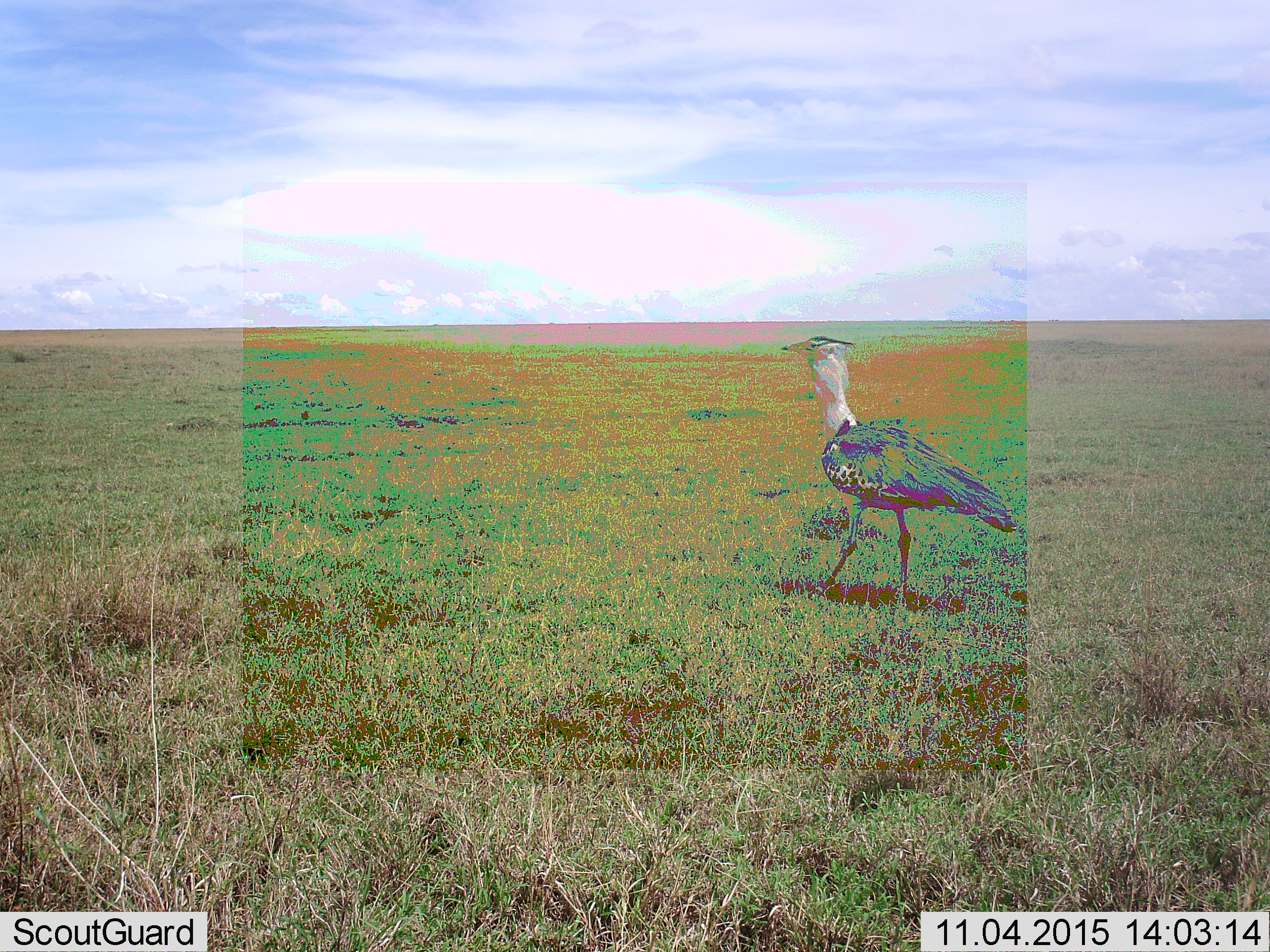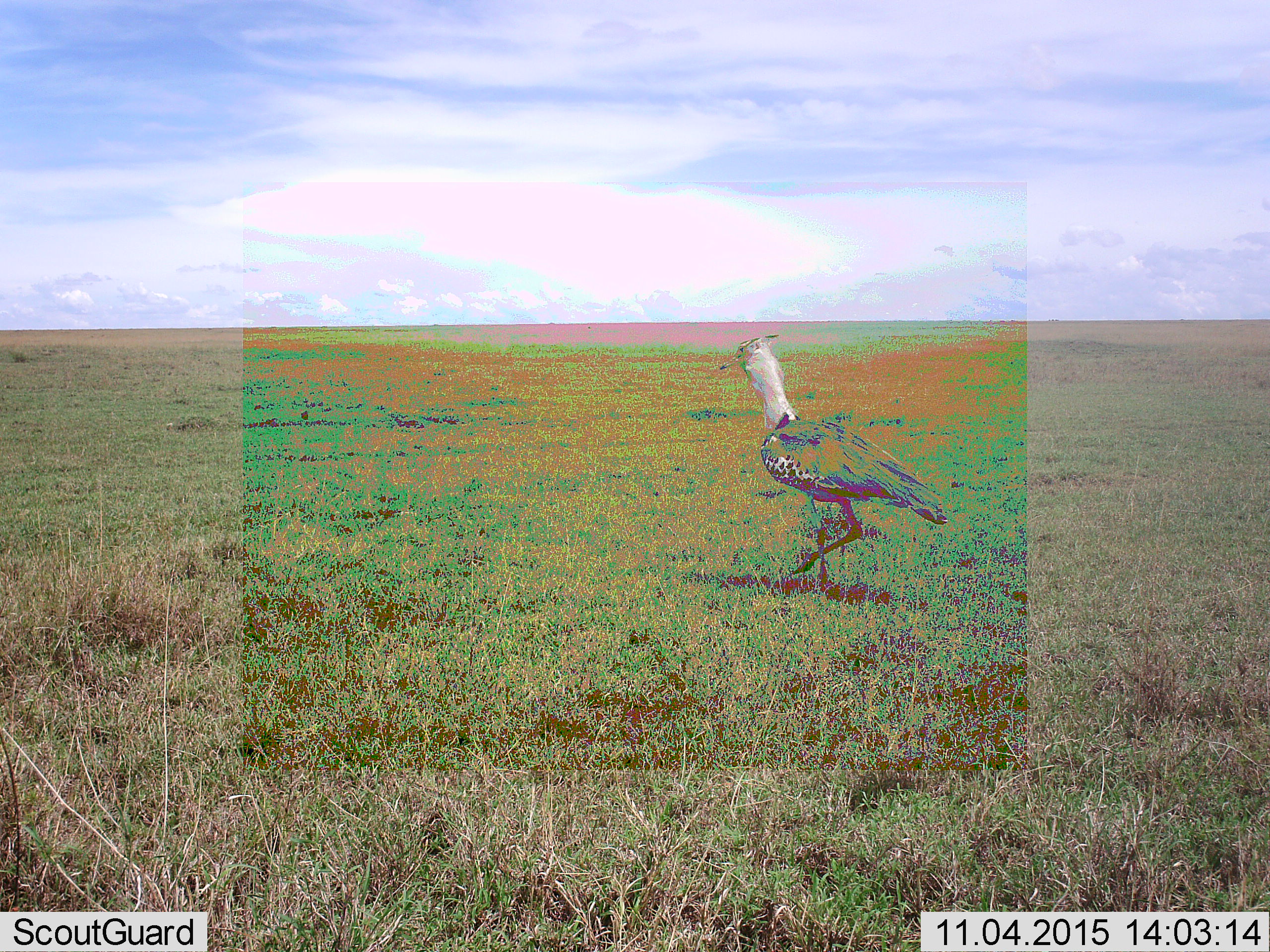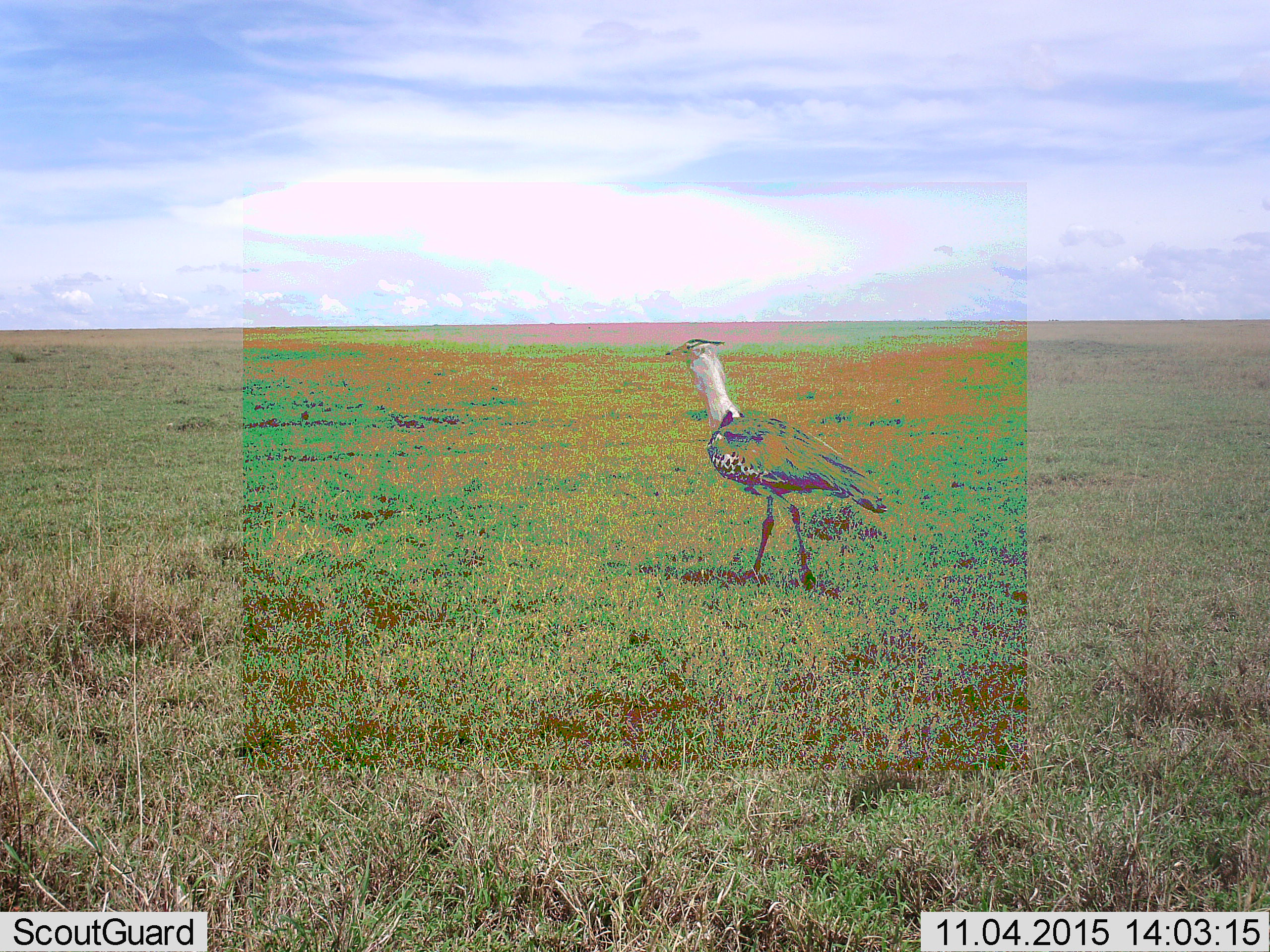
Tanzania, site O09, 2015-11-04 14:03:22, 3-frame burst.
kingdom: Animalia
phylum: Chordata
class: Aves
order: Otidiformes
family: Otididae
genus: Ardeotis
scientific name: Ardeotis kori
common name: kori bustard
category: koribustard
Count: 1.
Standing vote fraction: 25%.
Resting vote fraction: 0%.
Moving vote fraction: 75%.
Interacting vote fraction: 0%.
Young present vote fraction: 0%.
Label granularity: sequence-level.